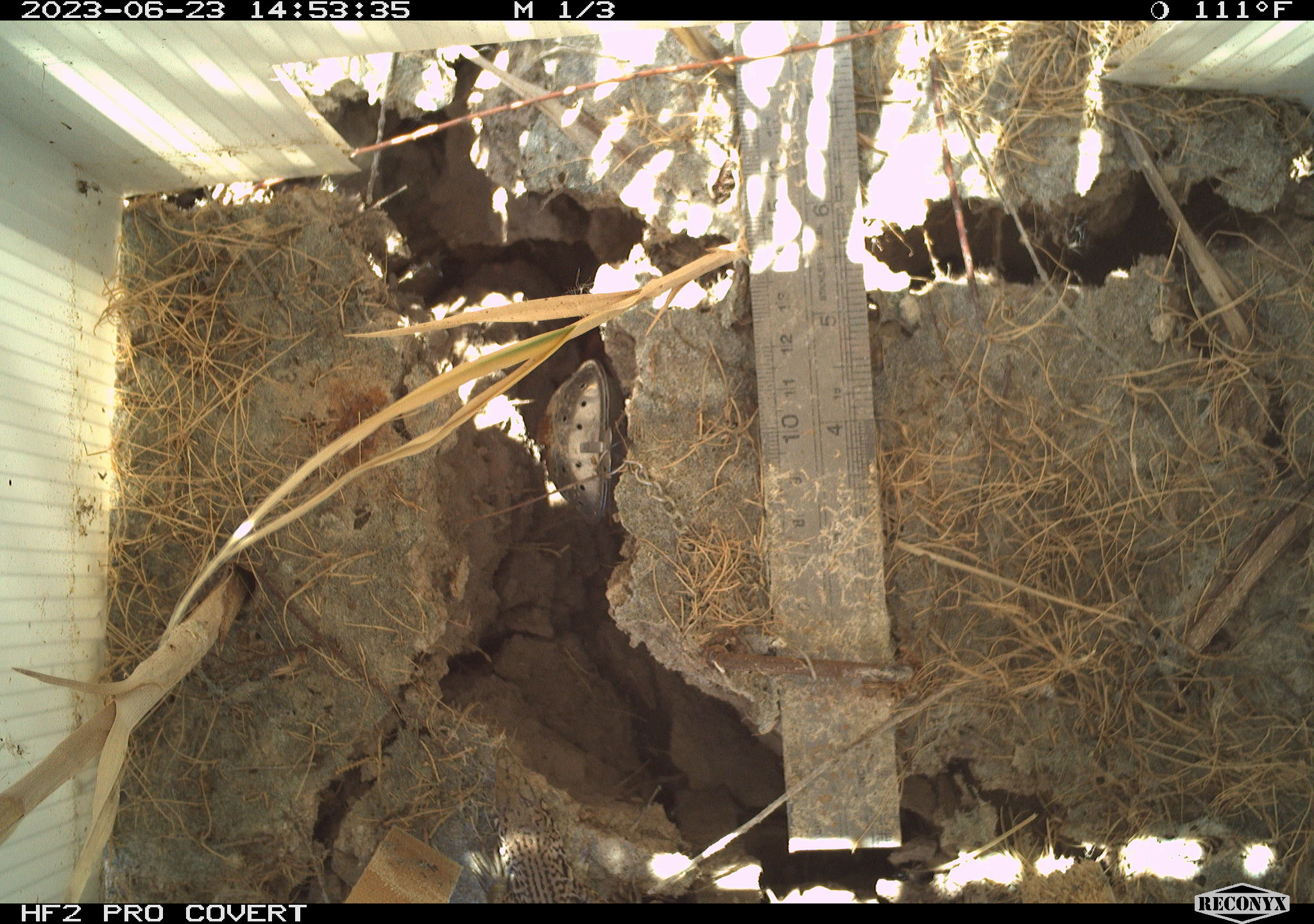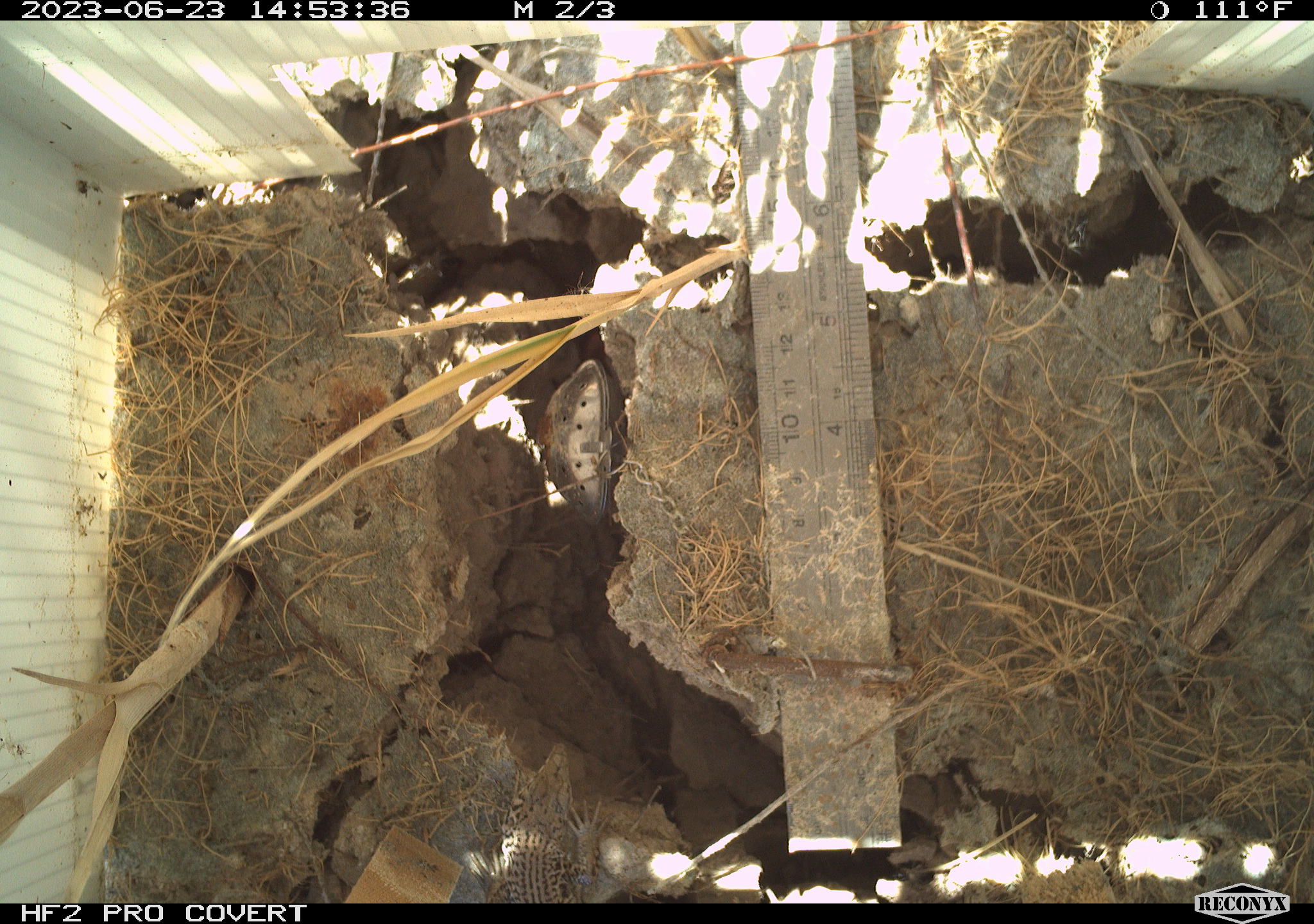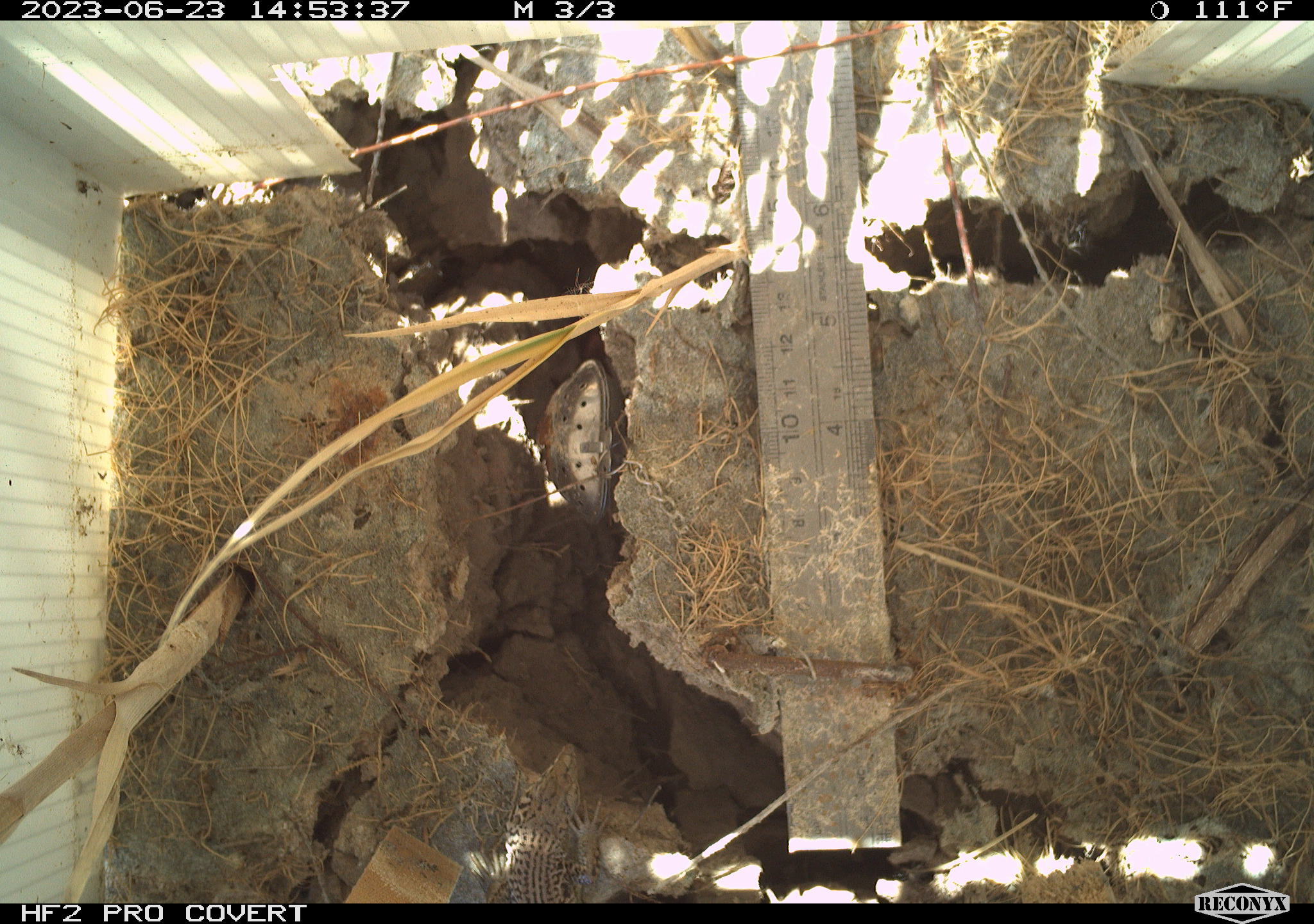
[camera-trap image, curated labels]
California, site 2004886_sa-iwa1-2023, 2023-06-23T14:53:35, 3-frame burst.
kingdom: Animalia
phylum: Chordata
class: Reptilia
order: Squamata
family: Teiidae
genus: Aspidoscelis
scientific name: Aspidoscelis tigris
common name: western whiptail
Western whiptail (Aspidoscelis tigris).